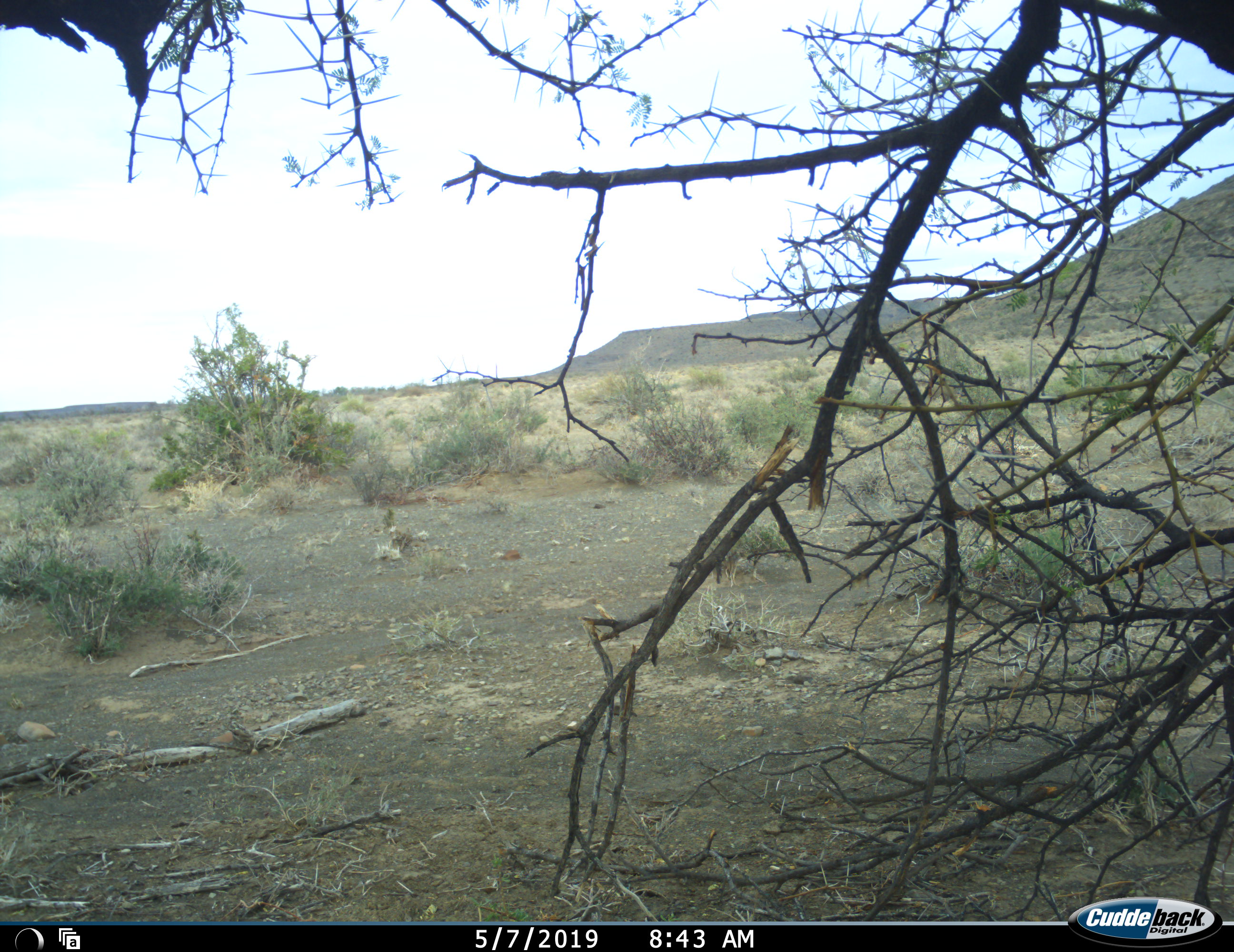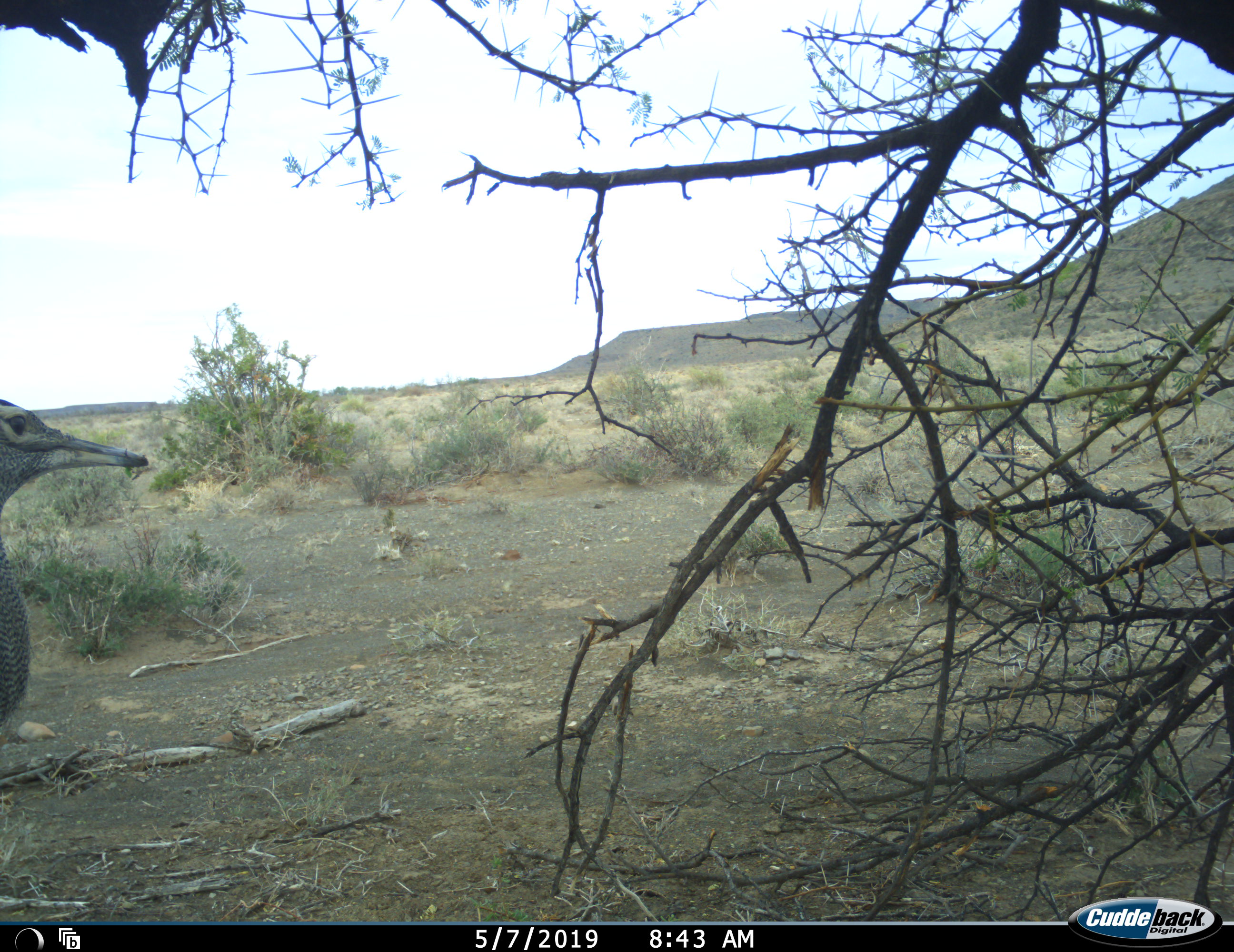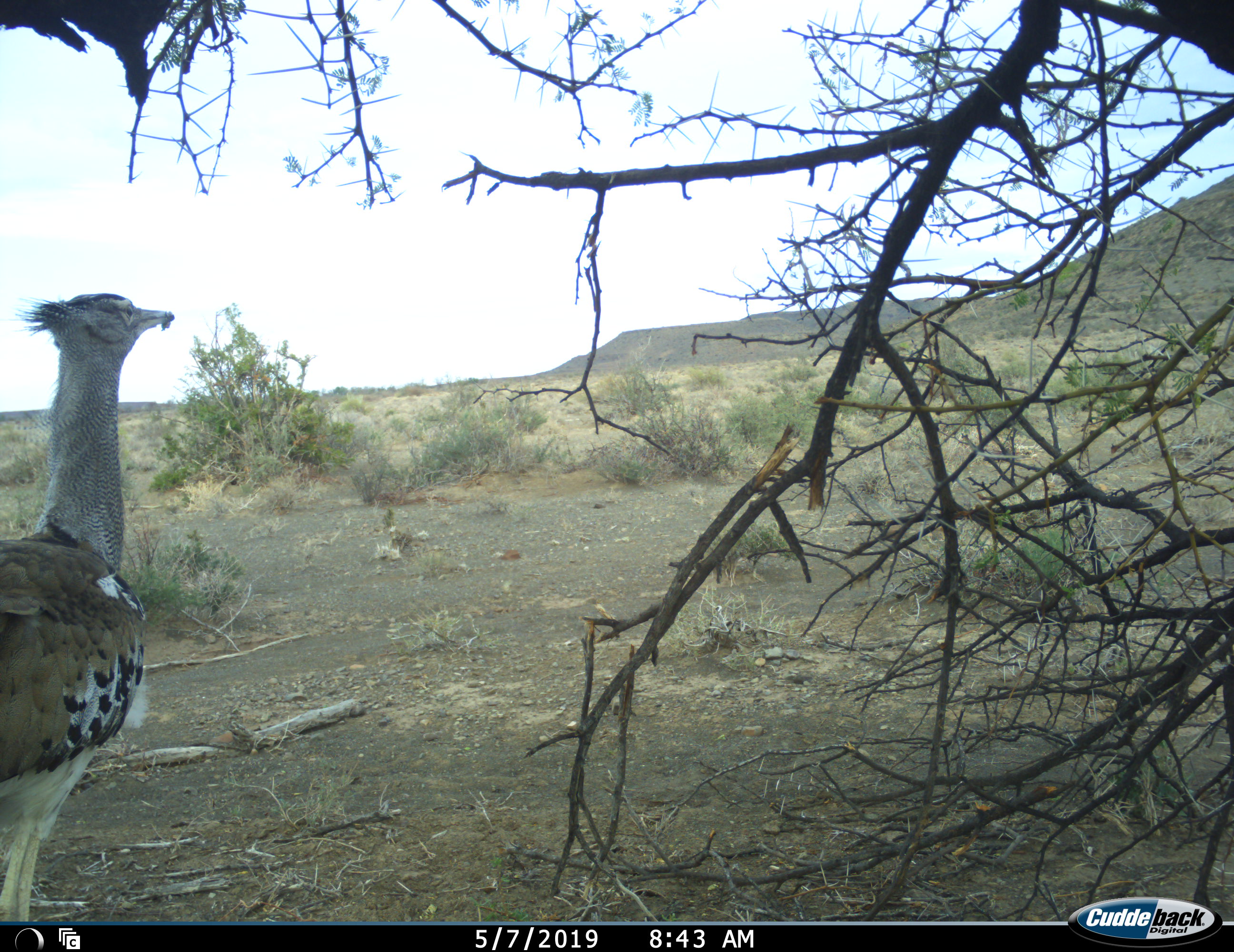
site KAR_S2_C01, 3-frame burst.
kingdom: Animalia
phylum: Chordata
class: Aves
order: Otidiformes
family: Otididae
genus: Ardeotis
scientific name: Ardeotis kori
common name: kori bustard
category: bustardkori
Bustardkori (kori bustard) (Ardeotis kori), count 1. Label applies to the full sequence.